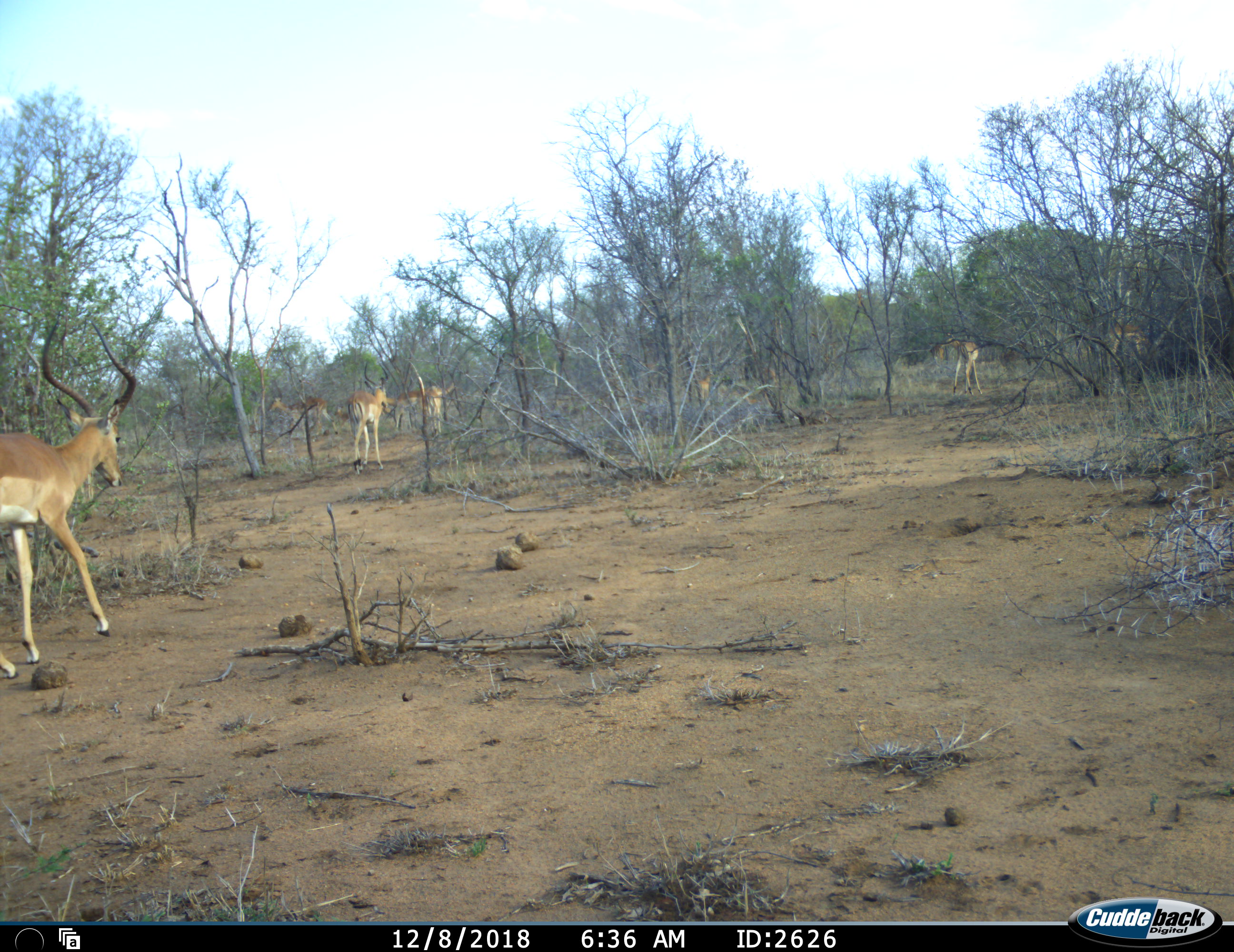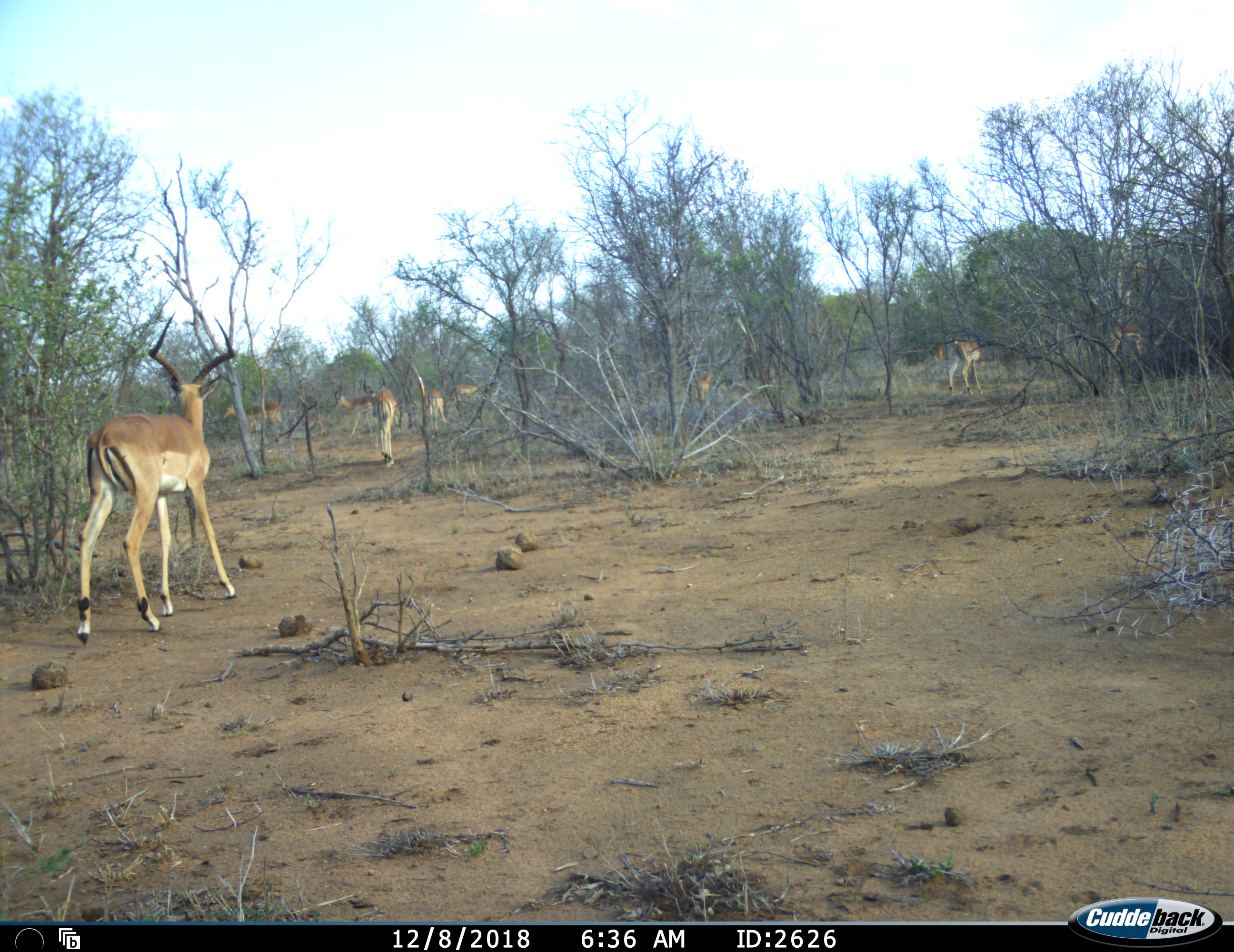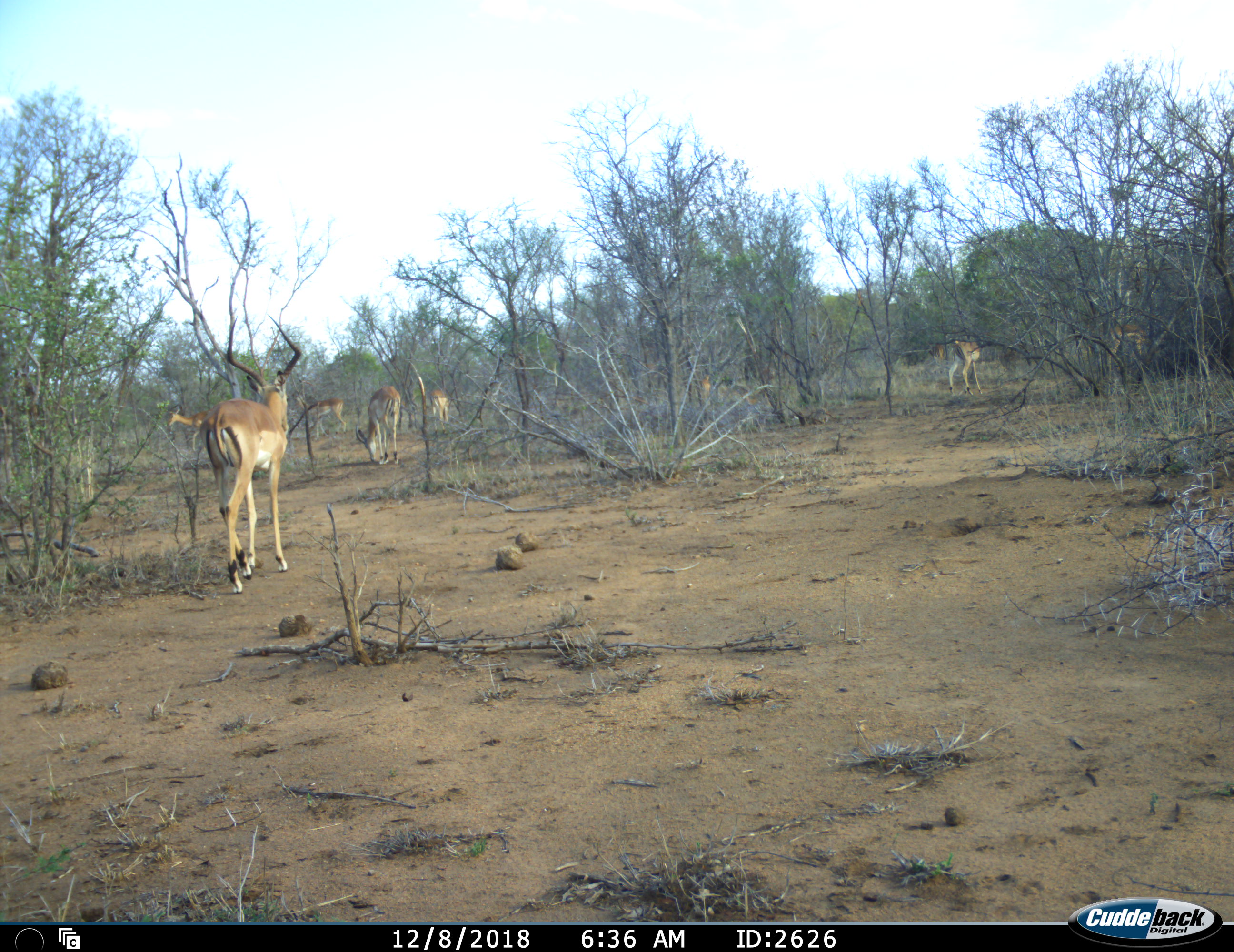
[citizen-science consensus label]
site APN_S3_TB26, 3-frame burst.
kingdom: Animalia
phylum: Chordata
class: Mammalia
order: Artiodactyla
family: Bovidae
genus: Aepyceros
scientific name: Aepyceros melampus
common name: impala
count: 9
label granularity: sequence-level